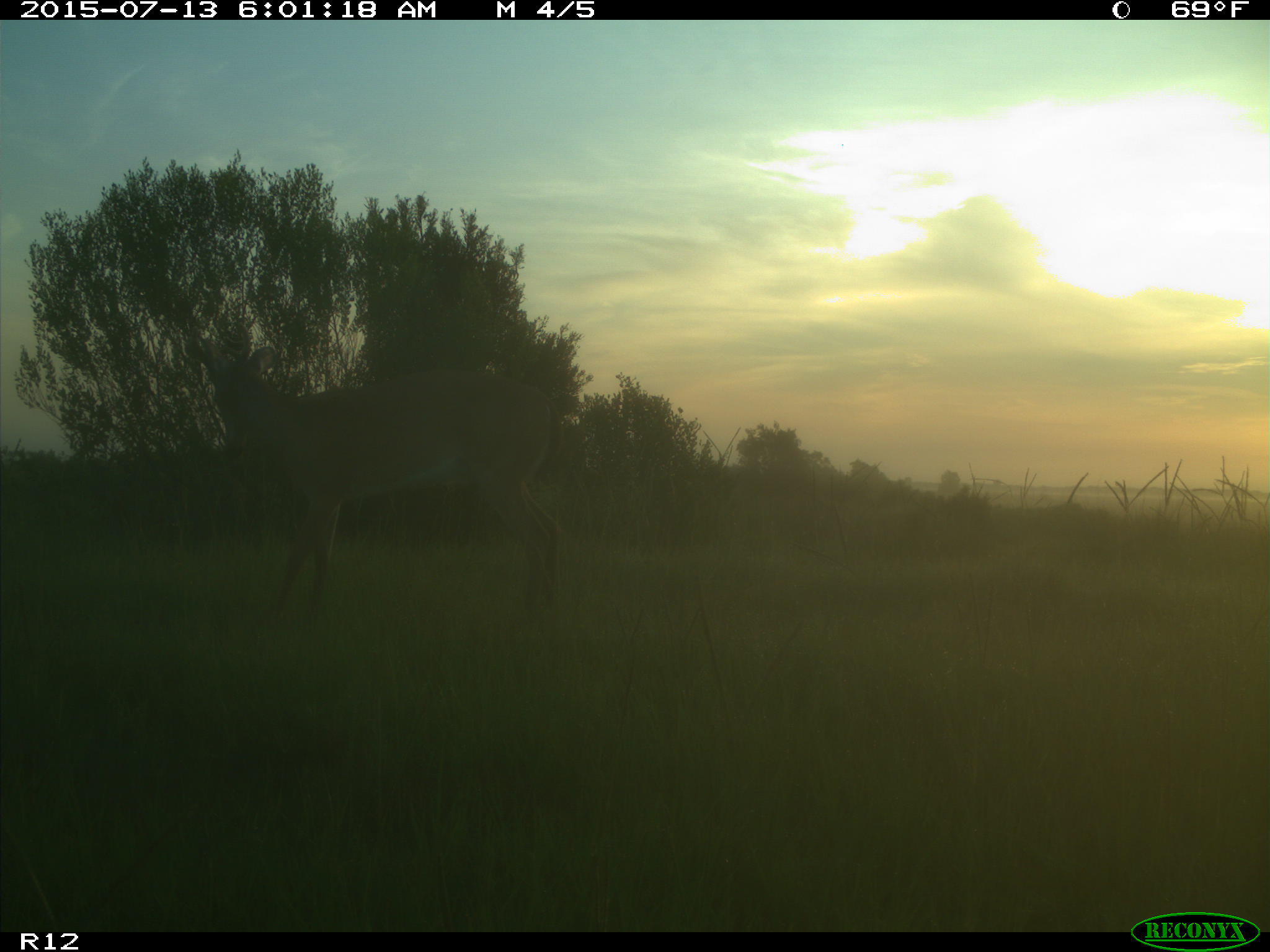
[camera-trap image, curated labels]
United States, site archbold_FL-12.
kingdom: Animalia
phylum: Chordata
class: Mammalia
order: Artiodactyla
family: Cervidae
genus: Odocoileus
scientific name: Odocoileus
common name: deer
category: unidentified deer